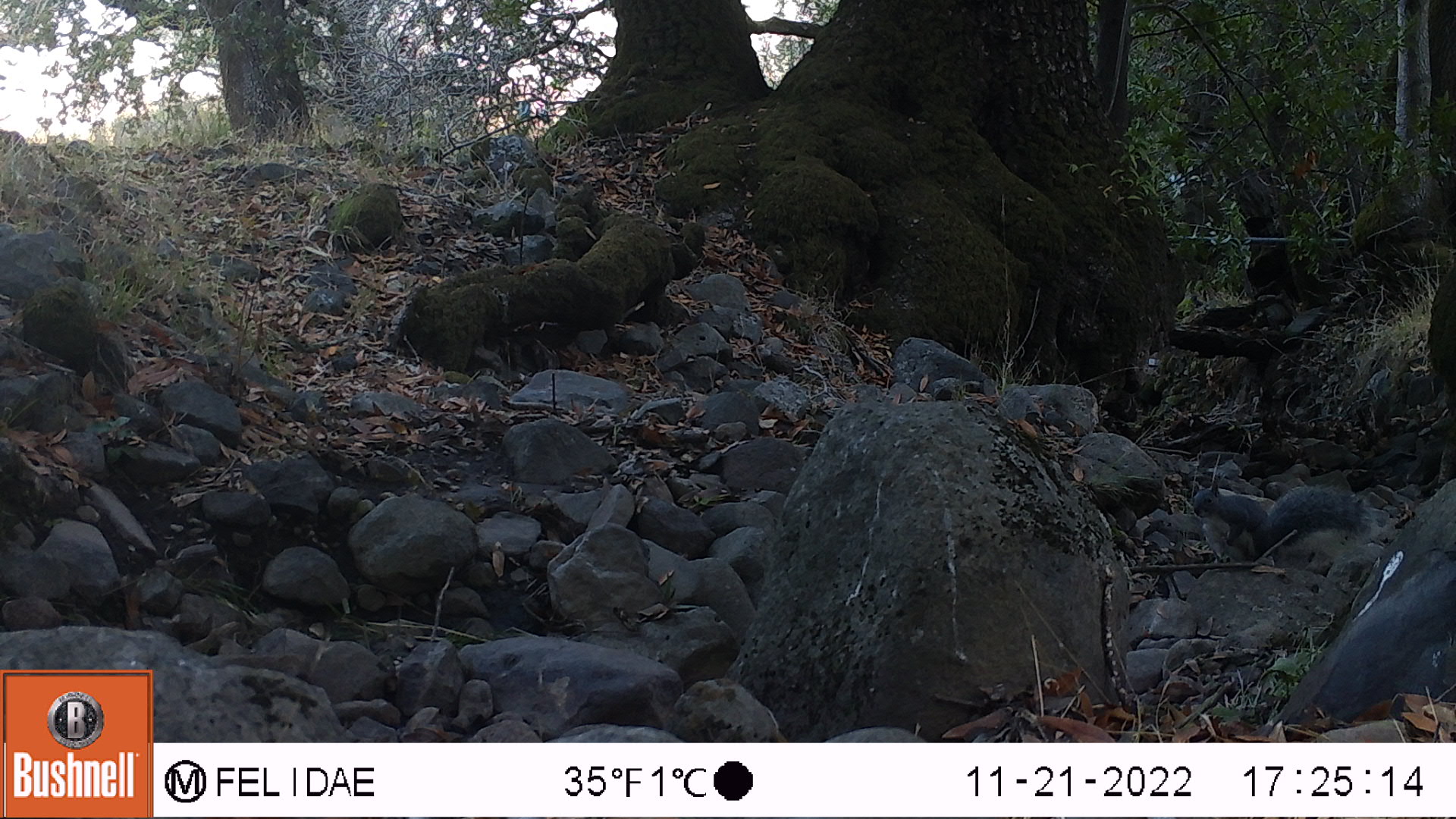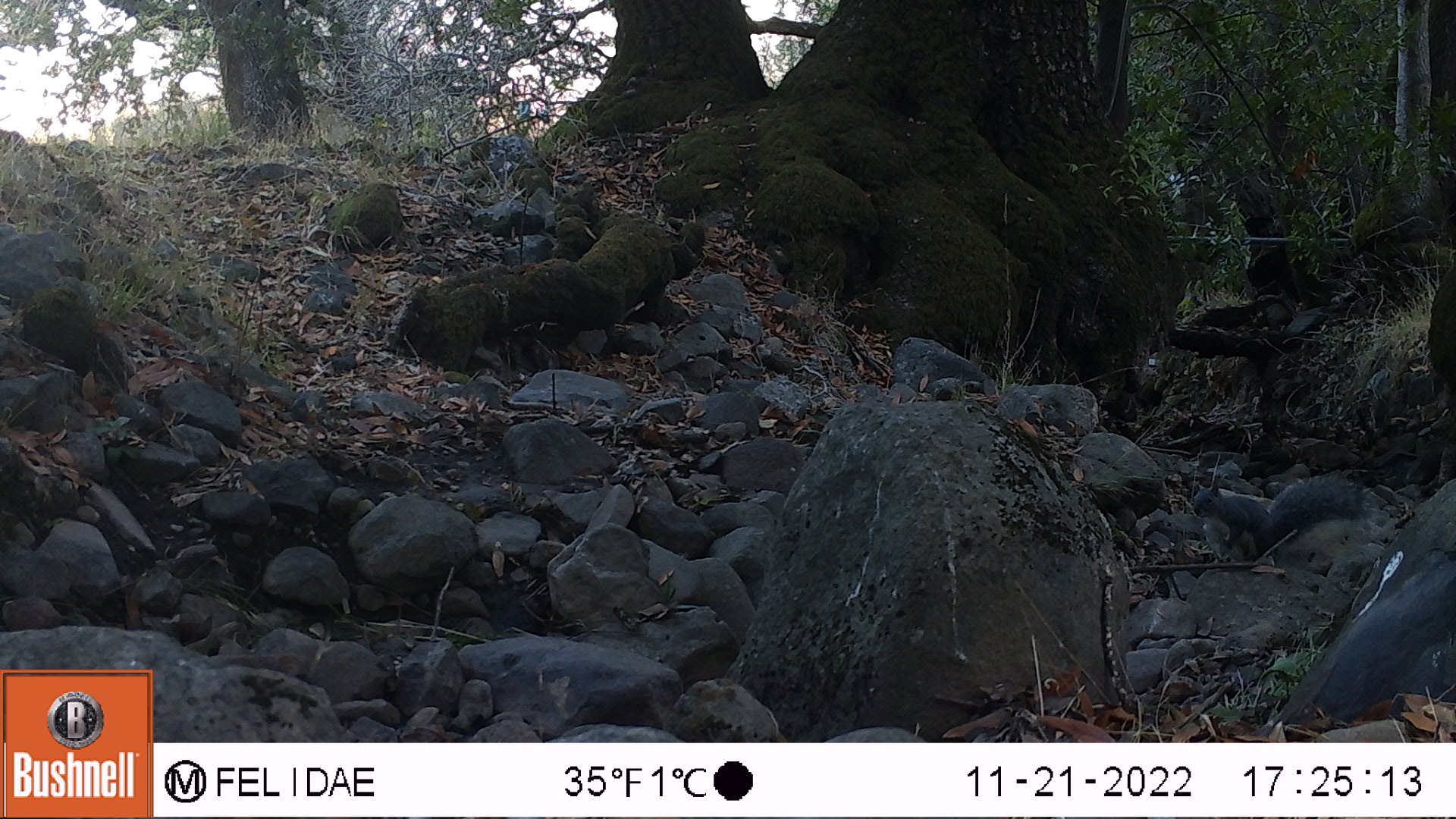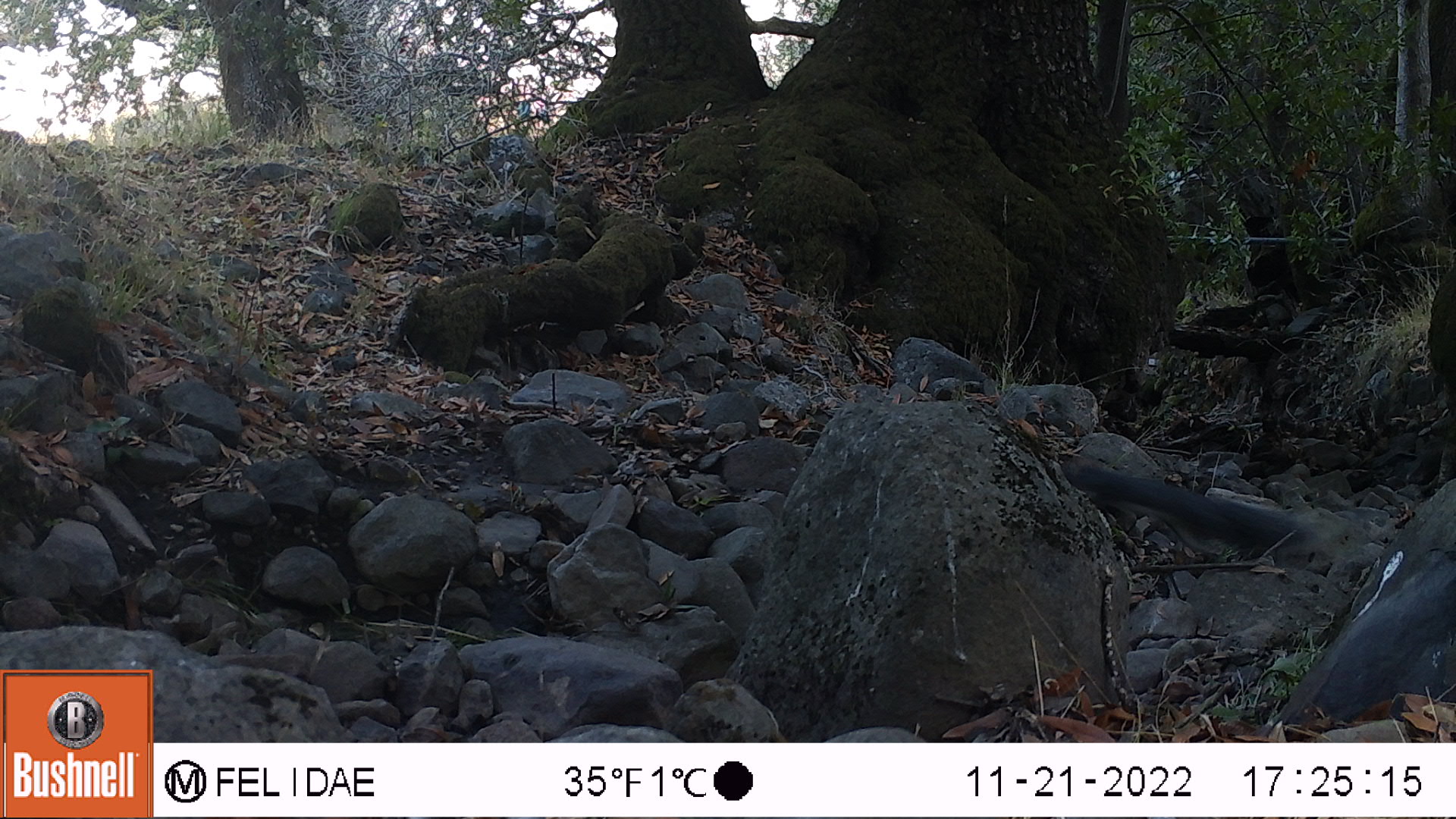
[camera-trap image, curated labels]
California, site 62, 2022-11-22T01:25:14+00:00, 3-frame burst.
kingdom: Animalia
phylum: Chordata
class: Mammalia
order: Rodentia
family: Sciuridae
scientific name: Sciuridae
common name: squirrel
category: unknown squirrel